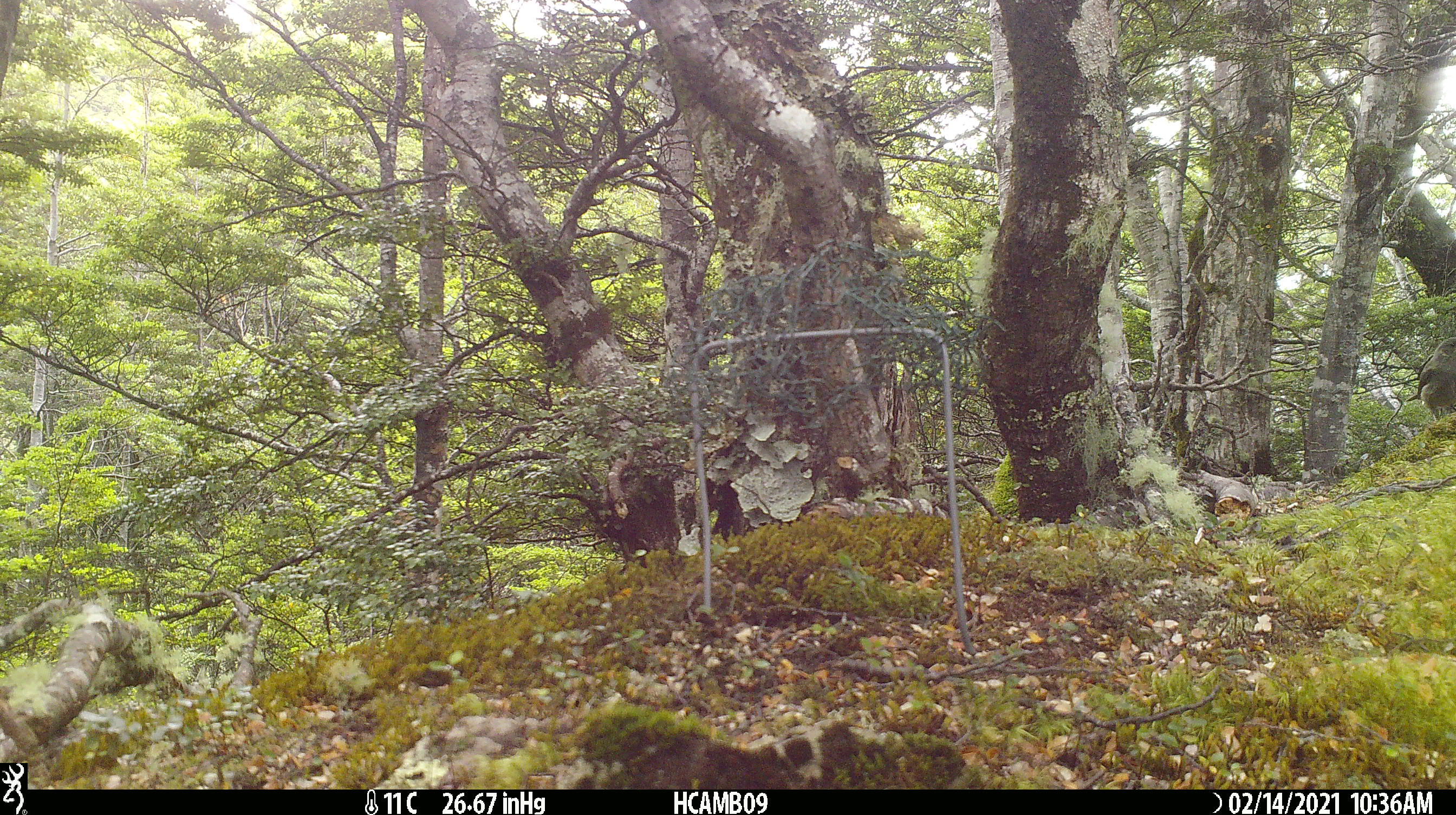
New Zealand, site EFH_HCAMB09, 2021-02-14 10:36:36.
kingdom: Animalia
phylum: Chordata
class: Aves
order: Passeriformes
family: Turdidae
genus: Turdus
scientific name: Turdus philomelos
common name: song thrush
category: thrush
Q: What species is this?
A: Thrush (song thrush) (Turdus philomelos).